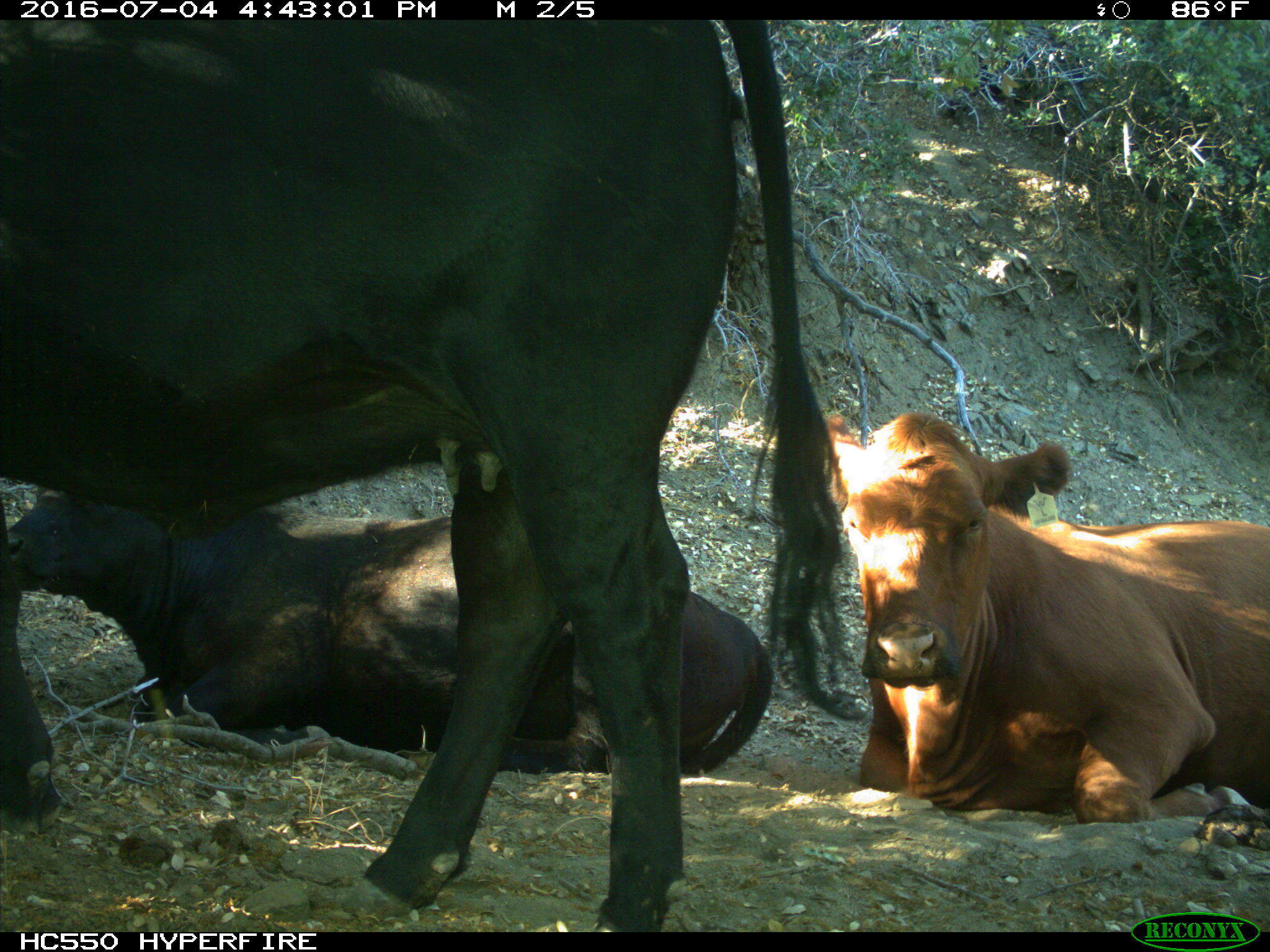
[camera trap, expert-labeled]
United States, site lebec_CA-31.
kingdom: Animalia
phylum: Chordata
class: Mammalia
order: Artiodactyla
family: Bovidae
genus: Bos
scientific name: Bos taurus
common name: domestic cow